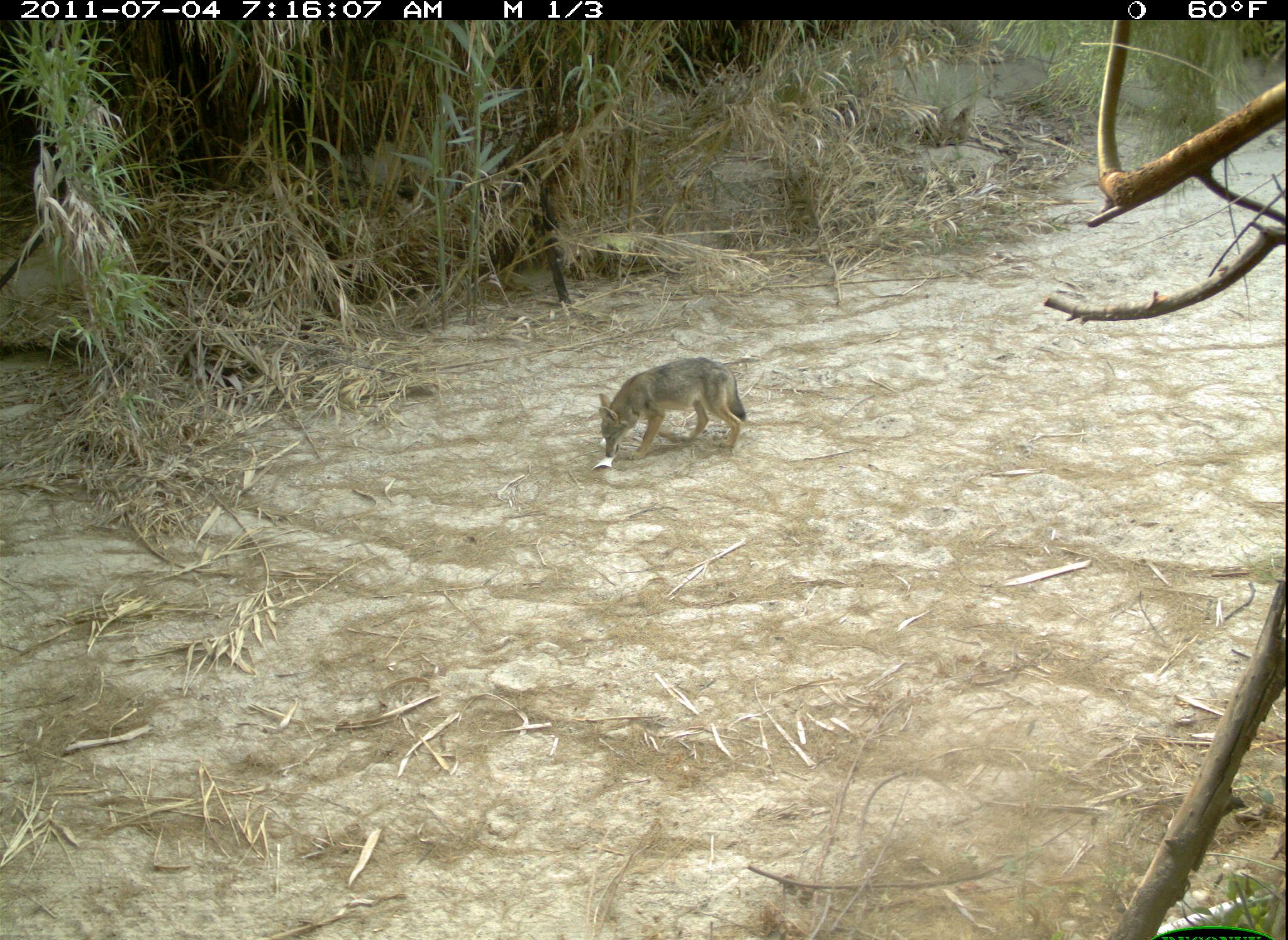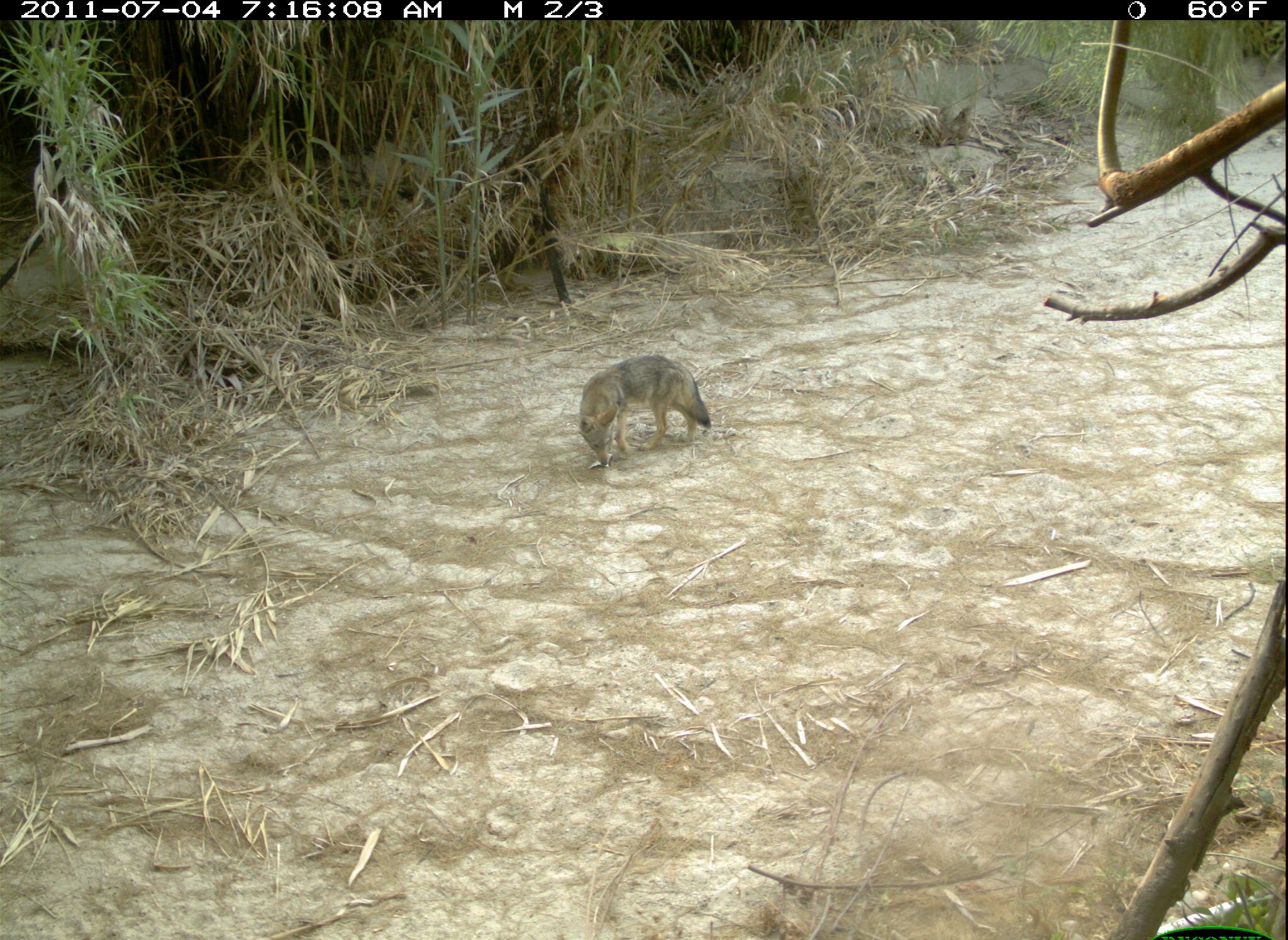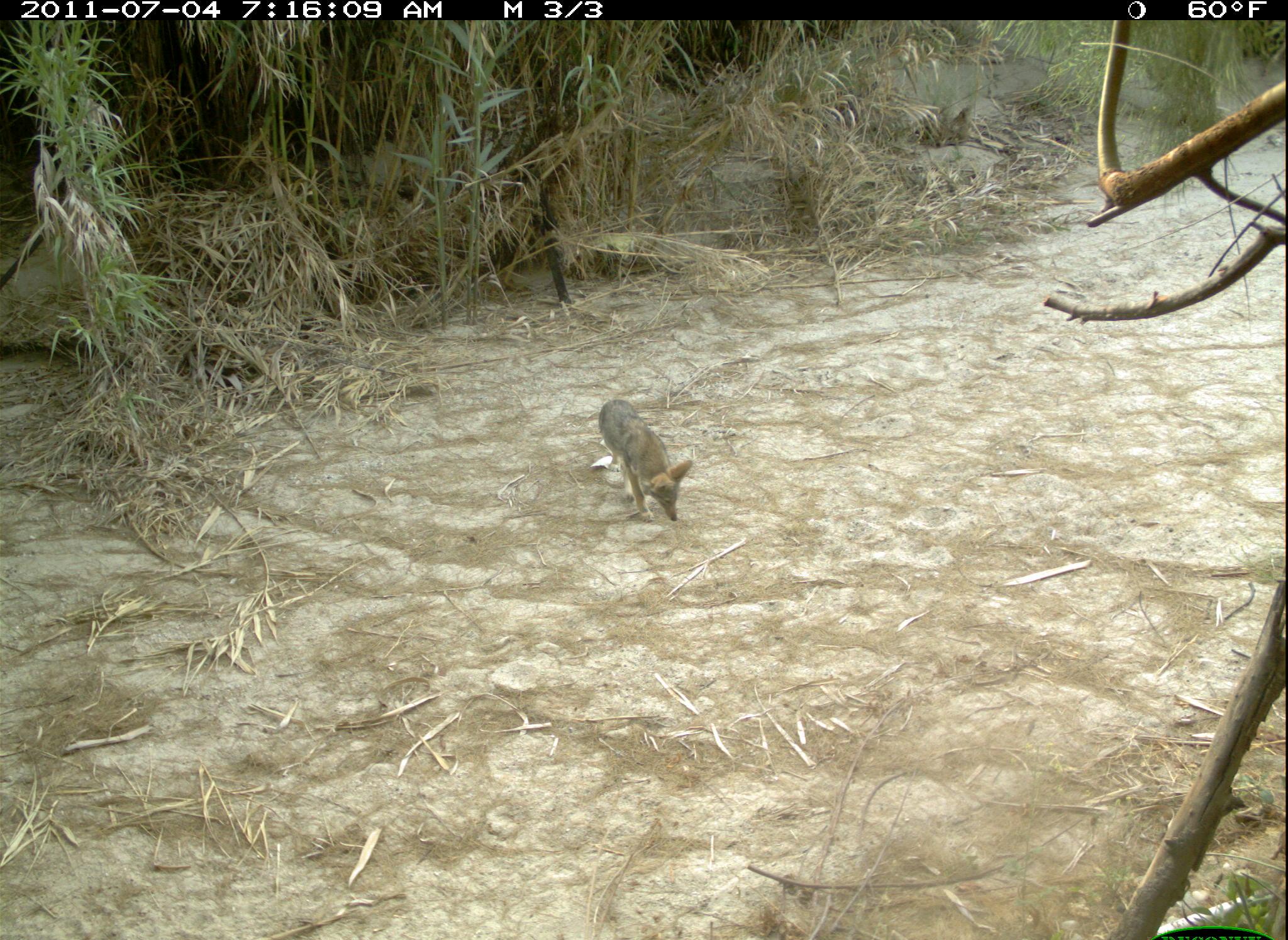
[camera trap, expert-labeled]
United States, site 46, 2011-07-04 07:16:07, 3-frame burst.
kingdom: Animalia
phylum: Chordata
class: Mammalia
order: Carnivora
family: Canidae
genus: Canis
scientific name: Canis latrans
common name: coyote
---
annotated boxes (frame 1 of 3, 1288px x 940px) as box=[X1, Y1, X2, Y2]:
coyote: box=[588, 348, 753, 474]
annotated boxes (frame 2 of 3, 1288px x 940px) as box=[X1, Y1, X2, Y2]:
coyote: box=[565, 343, 724, 477]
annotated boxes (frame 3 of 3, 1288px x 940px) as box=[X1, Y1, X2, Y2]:
coyote: box=[589, 385, 700, 533]